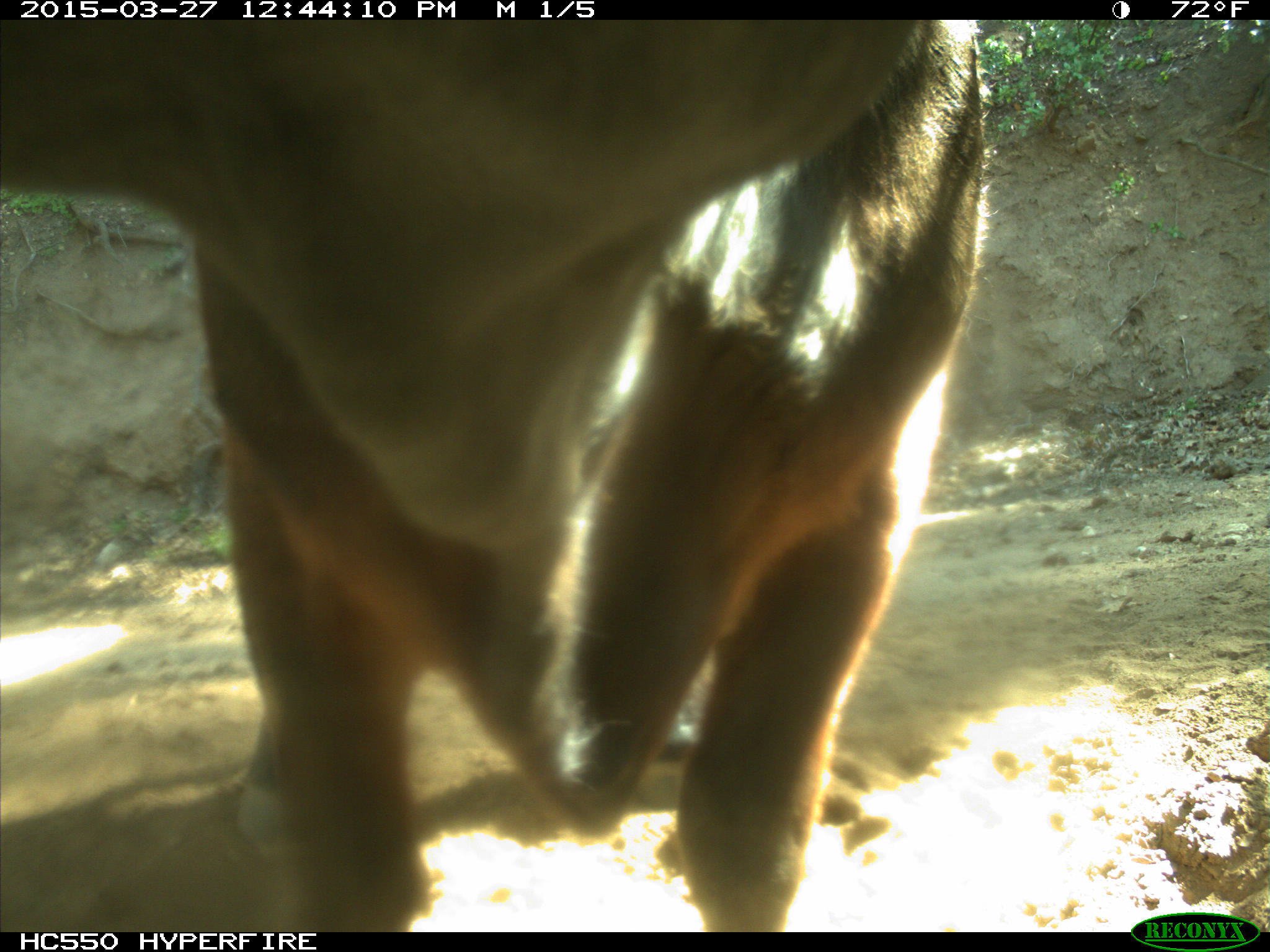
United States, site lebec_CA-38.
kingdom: Animalia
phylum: Chordata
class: Mammalia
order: Artiodactyla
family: Bovidae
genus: Bos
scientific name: Bos taurus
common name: domestic cow